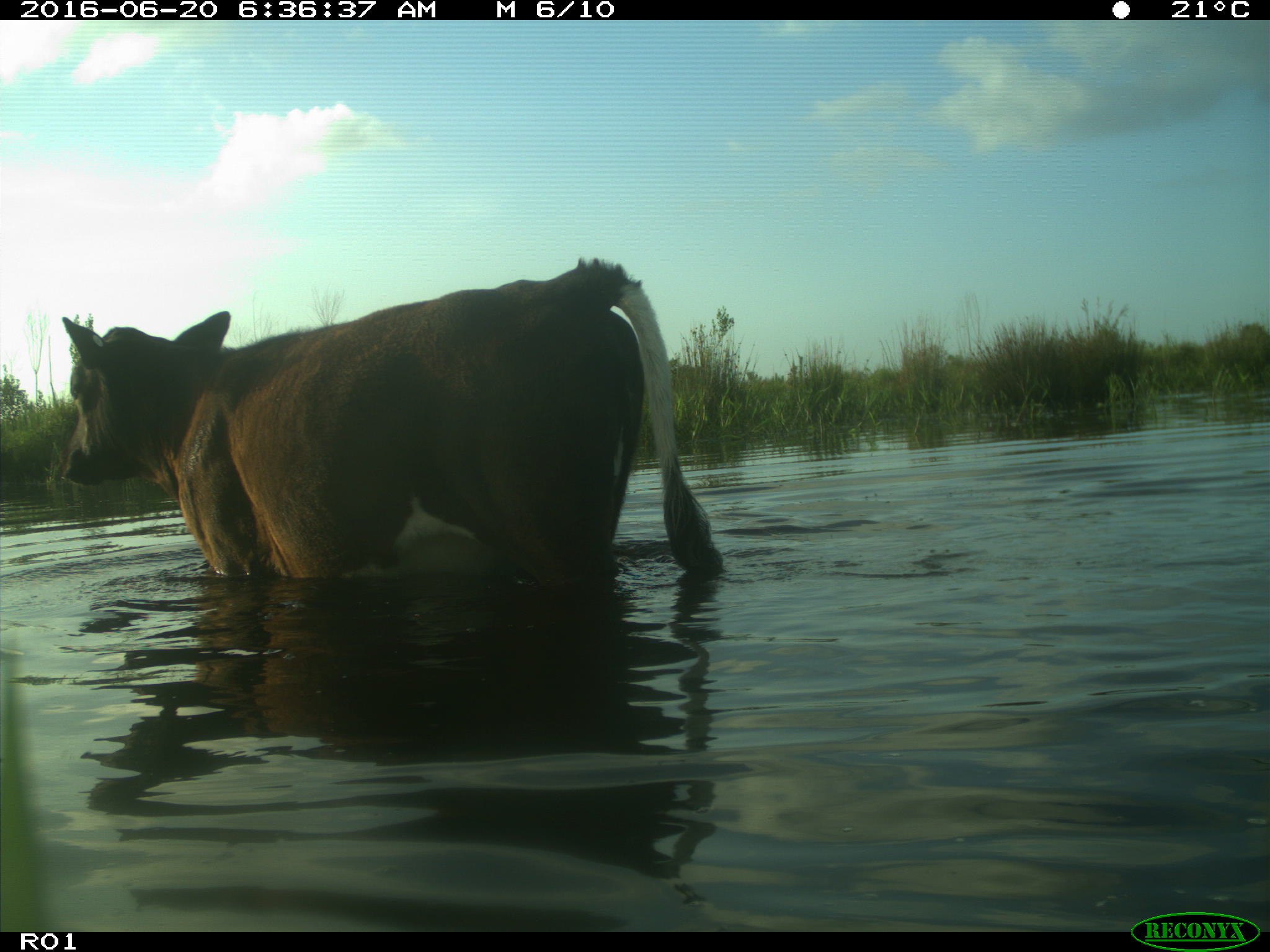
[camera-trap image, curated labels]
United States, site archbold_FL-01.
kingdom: Animalia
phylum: Chordata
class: Mammalia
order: Artiodactyla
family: Bovidae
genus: Bos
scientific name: Bos taurus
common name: domestic cow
Bos taurus (domestic cow).